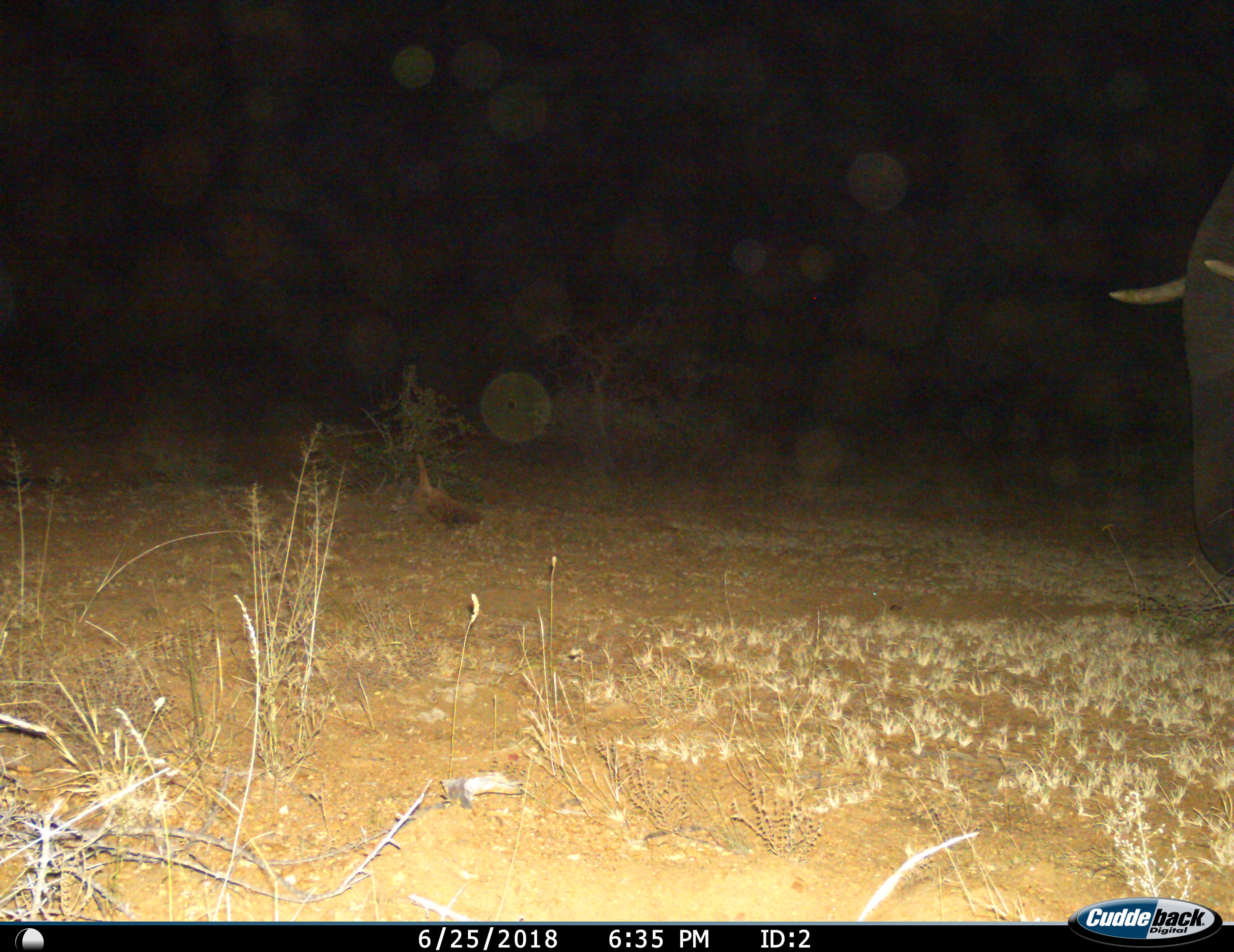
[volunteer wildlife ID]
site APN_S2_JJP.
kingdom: Animalia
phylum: Chordata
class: Mammalia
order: Proboscidea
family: Elephantidae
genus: Loxodonta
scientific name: Loxodonta africana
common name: african bush elephant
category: elephant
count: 1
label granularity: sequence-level